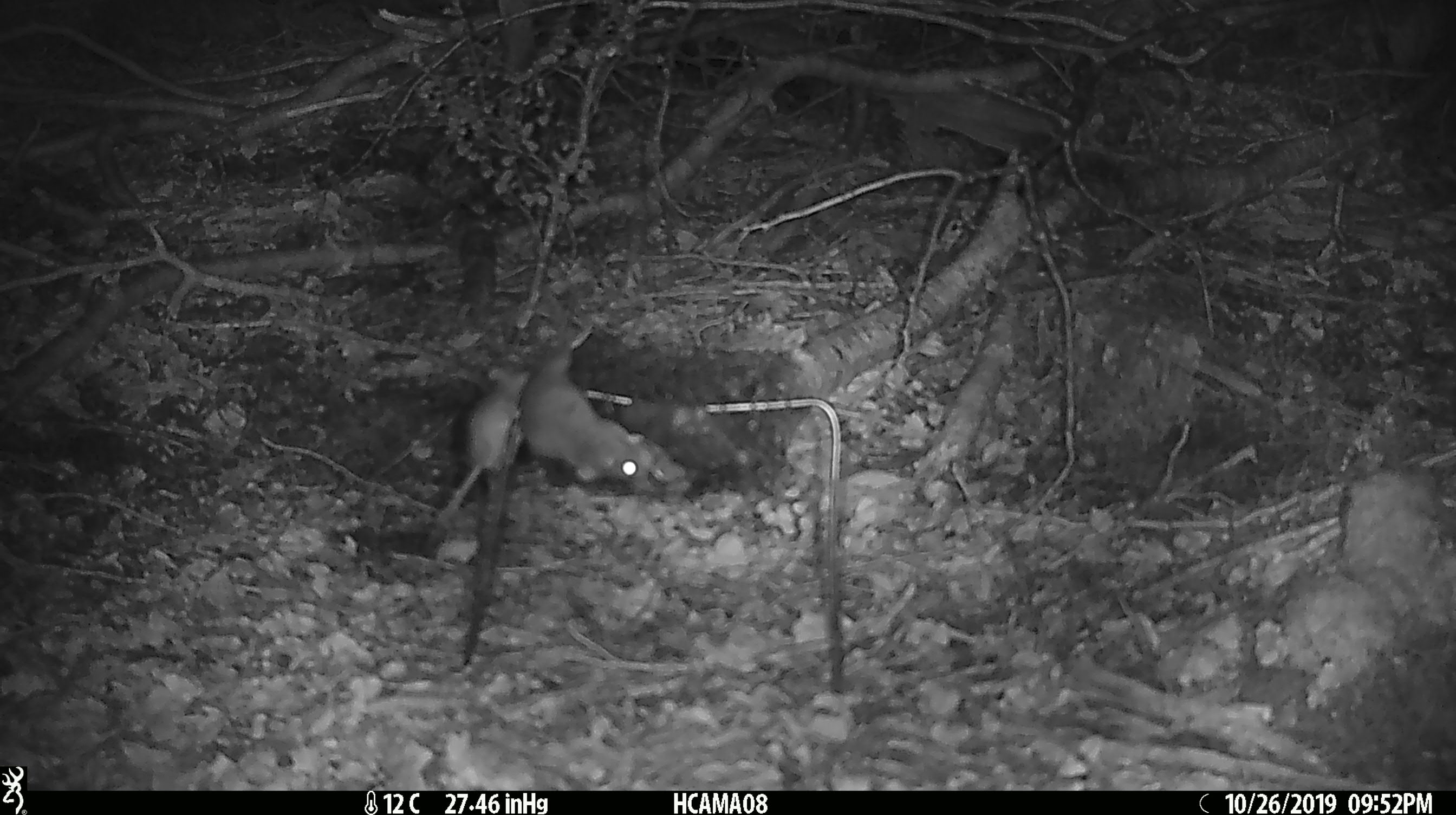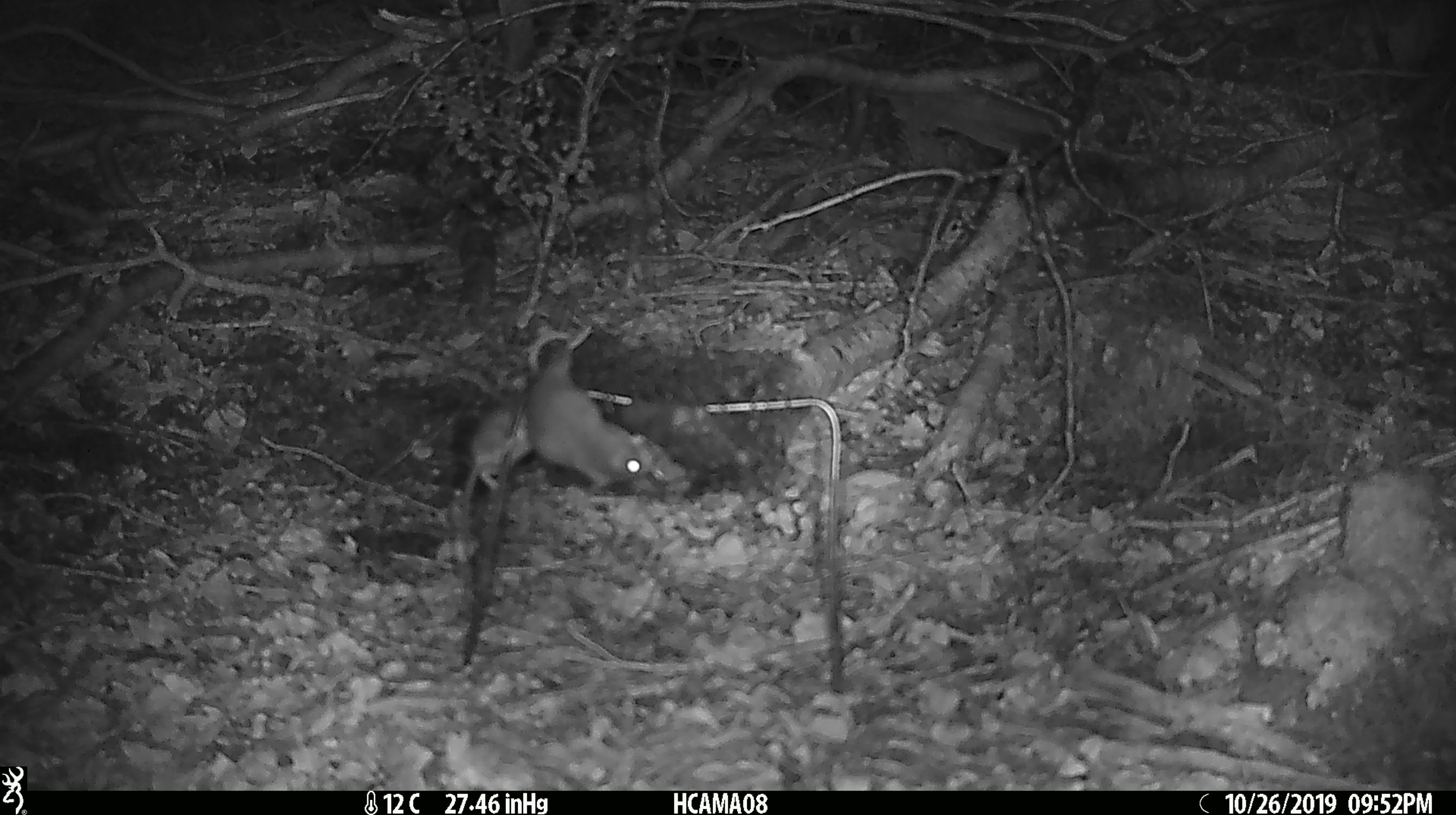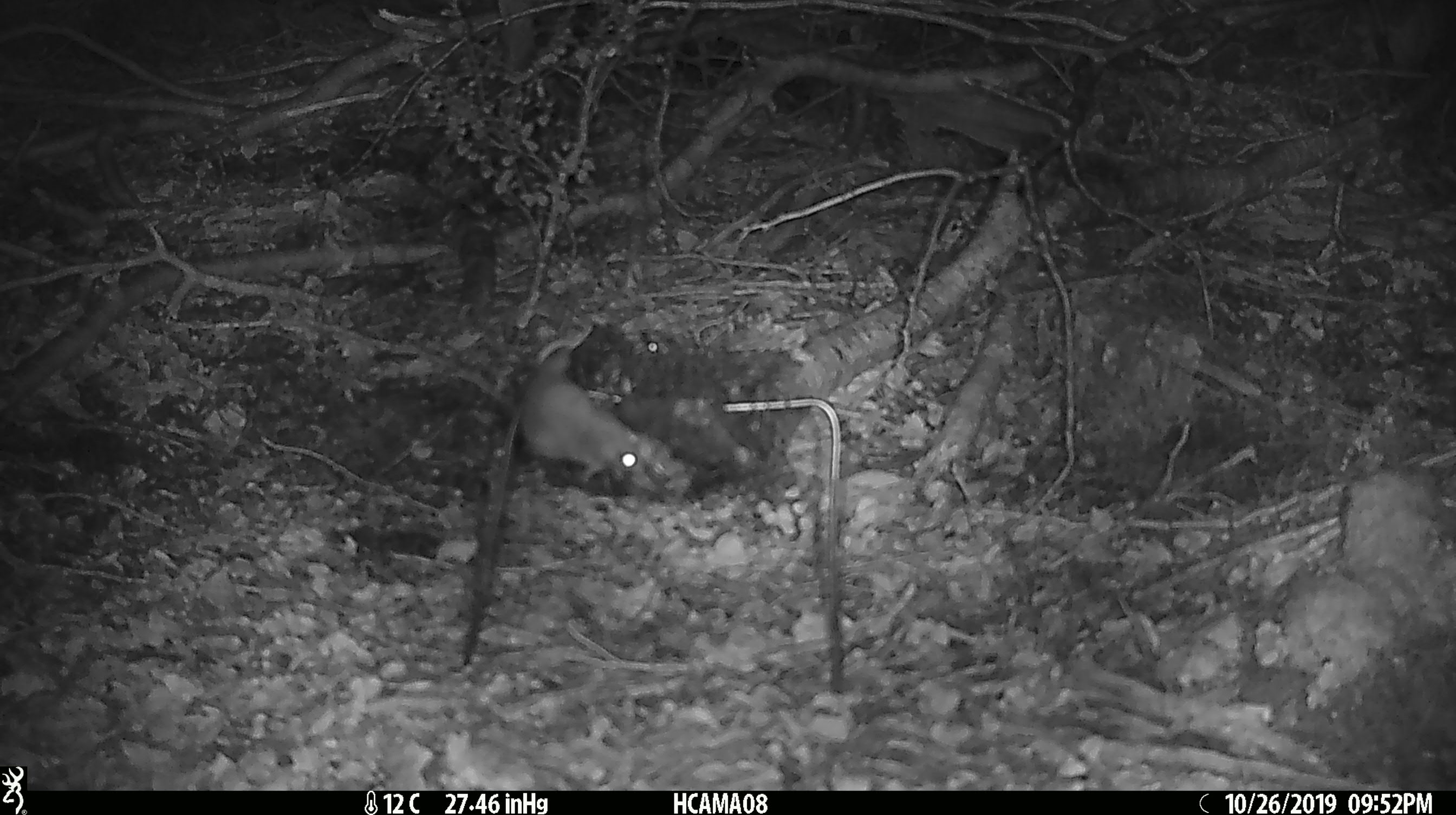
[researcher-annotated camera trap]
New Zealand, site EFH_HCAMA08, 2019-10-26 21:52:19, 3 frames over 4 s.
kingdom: Animalia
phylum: Chordata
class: Mammalia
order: Rodentia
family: Muridae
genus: Mus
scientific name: Mus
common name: mouse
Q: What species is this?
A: Mouse (Mus).